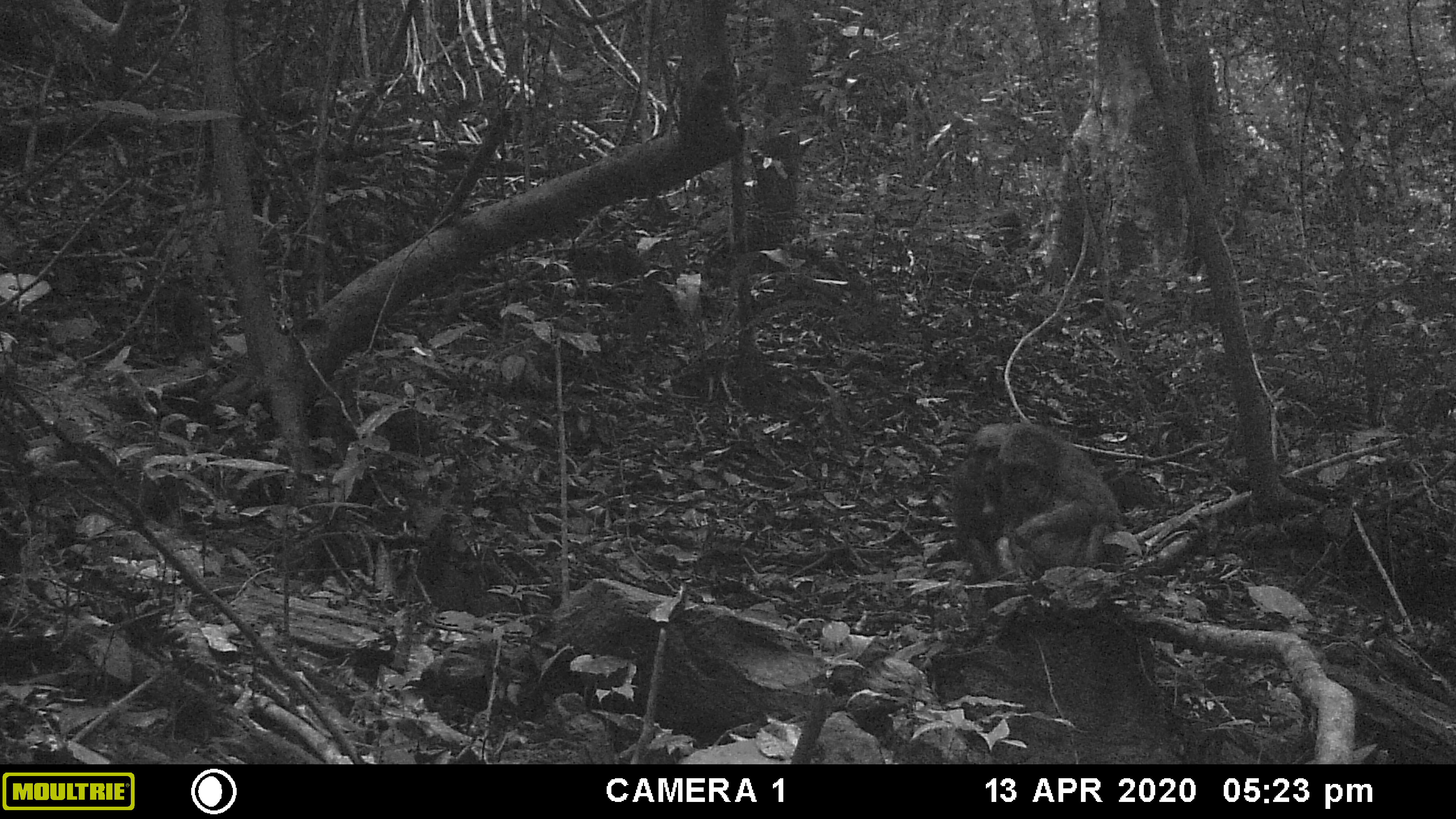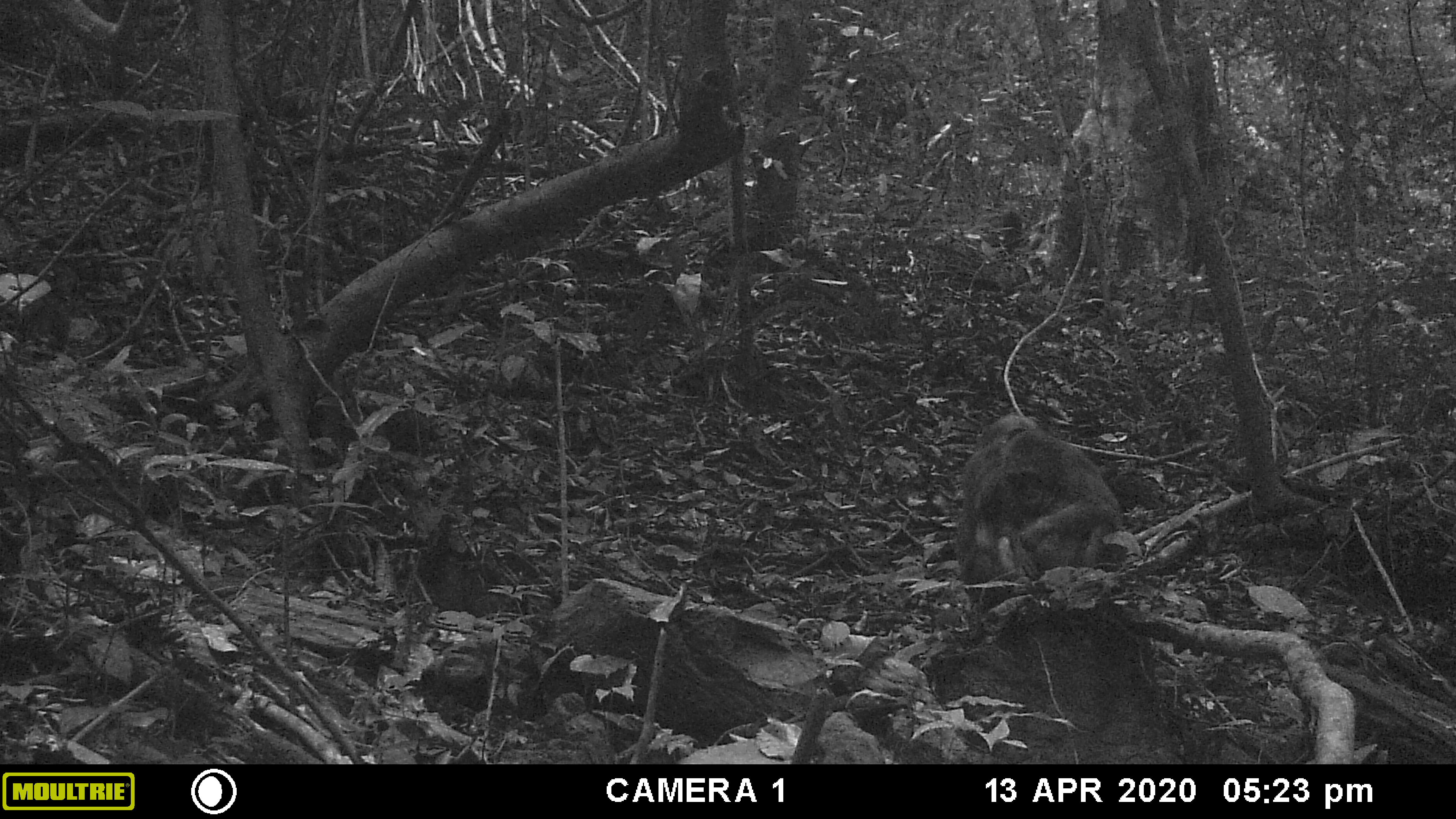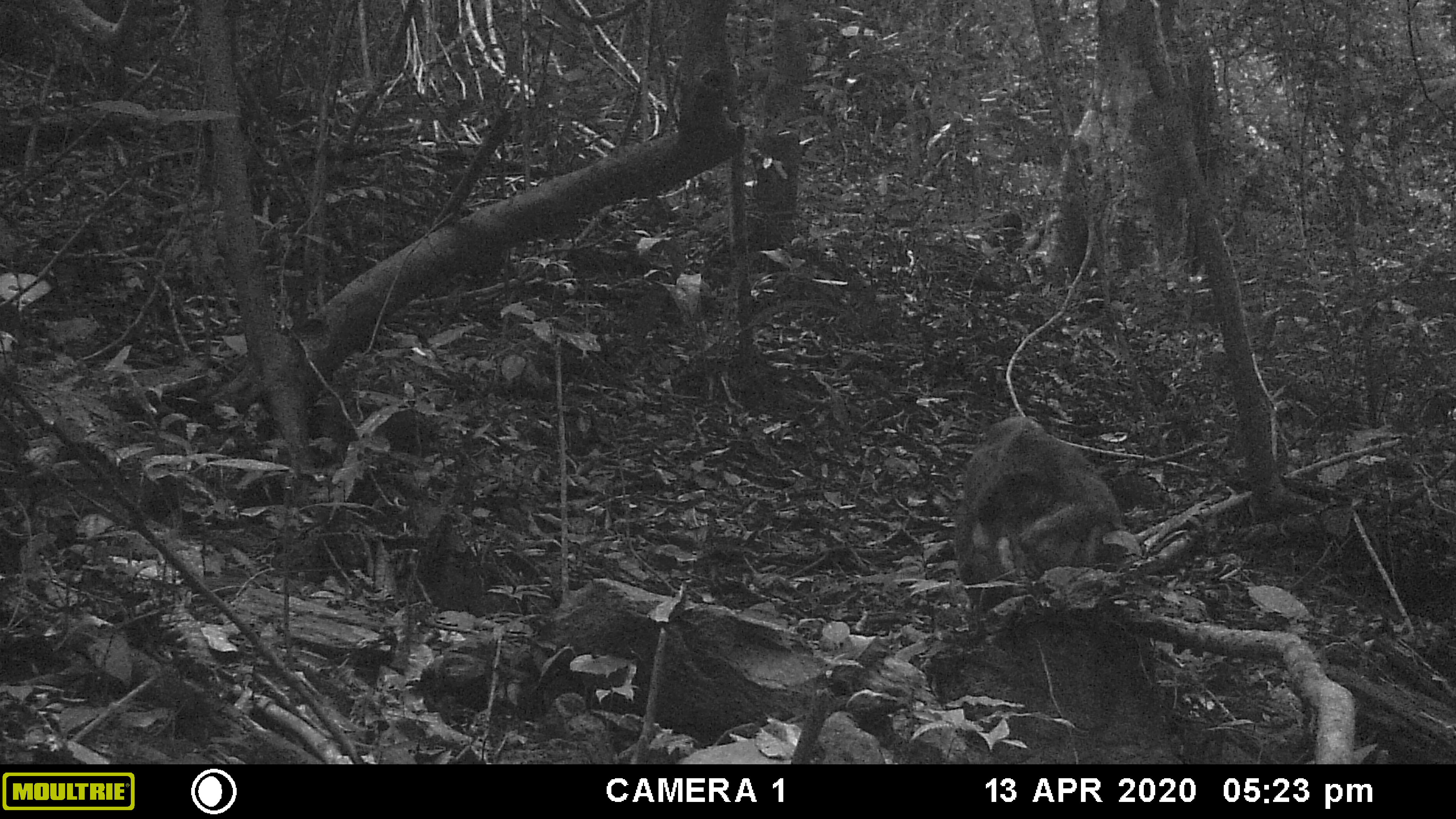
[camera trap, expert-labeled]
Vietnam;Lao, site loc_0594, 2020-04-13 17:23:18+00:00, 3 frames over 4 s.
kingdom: Animalia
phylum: Chordata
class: Mammalia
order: Primates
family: Cercopithecidae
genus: Macaca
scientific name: Macaca arctoides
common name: stump-tailed macaque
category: stump tailed macaque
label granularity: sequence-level